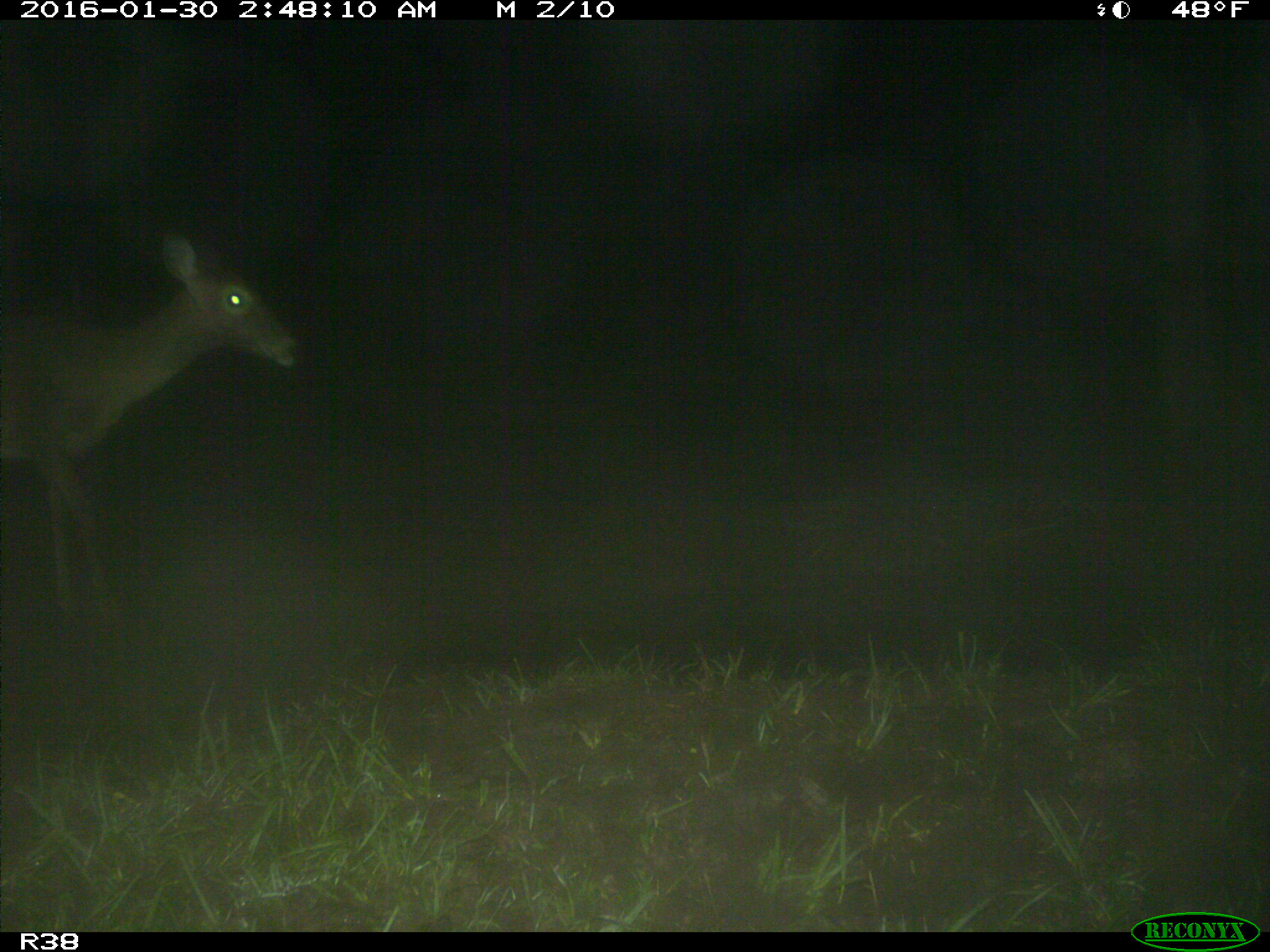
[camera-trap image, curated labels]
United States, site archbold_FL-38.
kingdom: Animalia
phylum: Chordata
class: Mammalia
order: Artiodactyla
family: Cervidae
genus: Odocoileus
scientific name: Odocoileus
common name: deer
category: unidentified deer